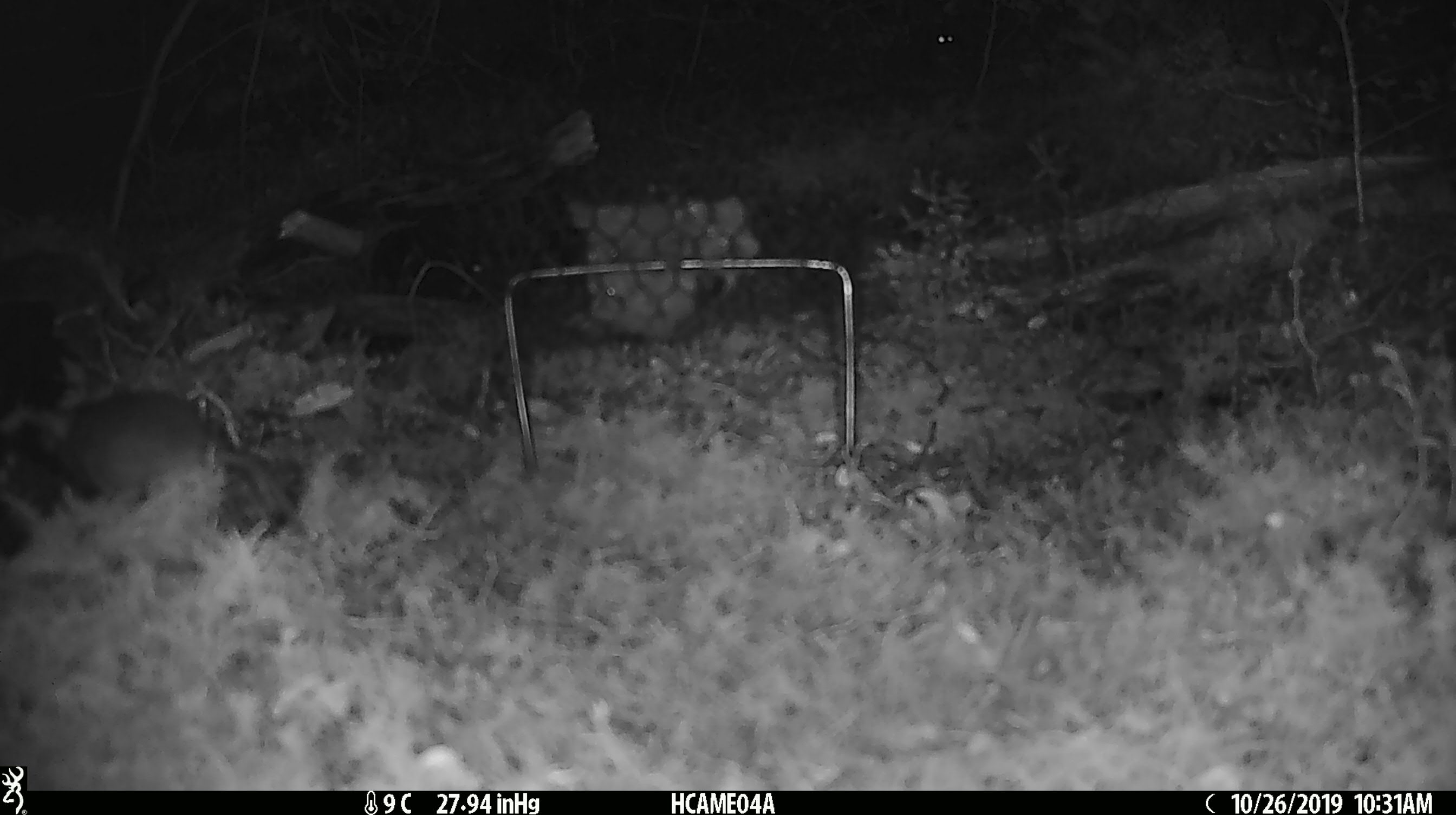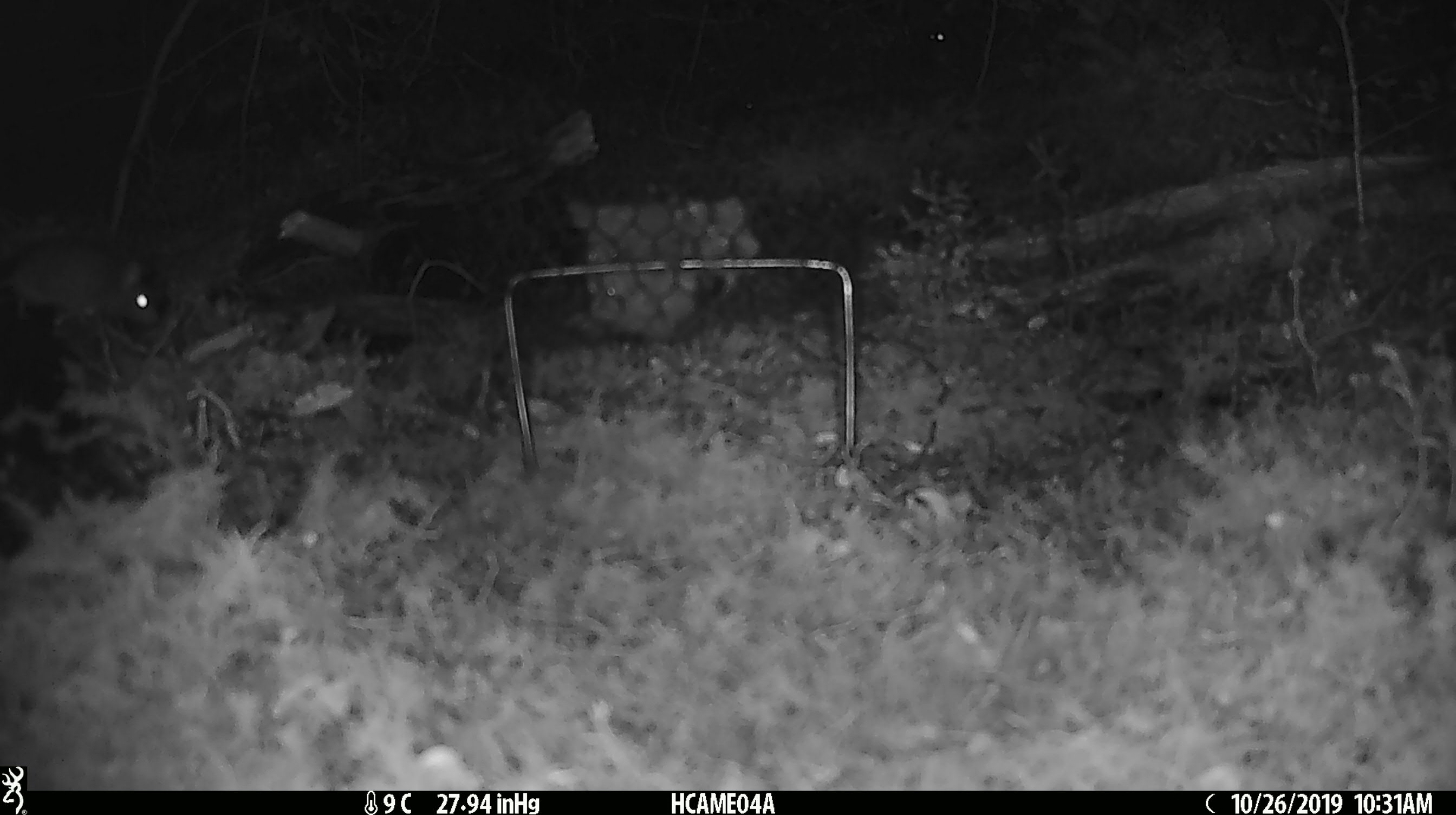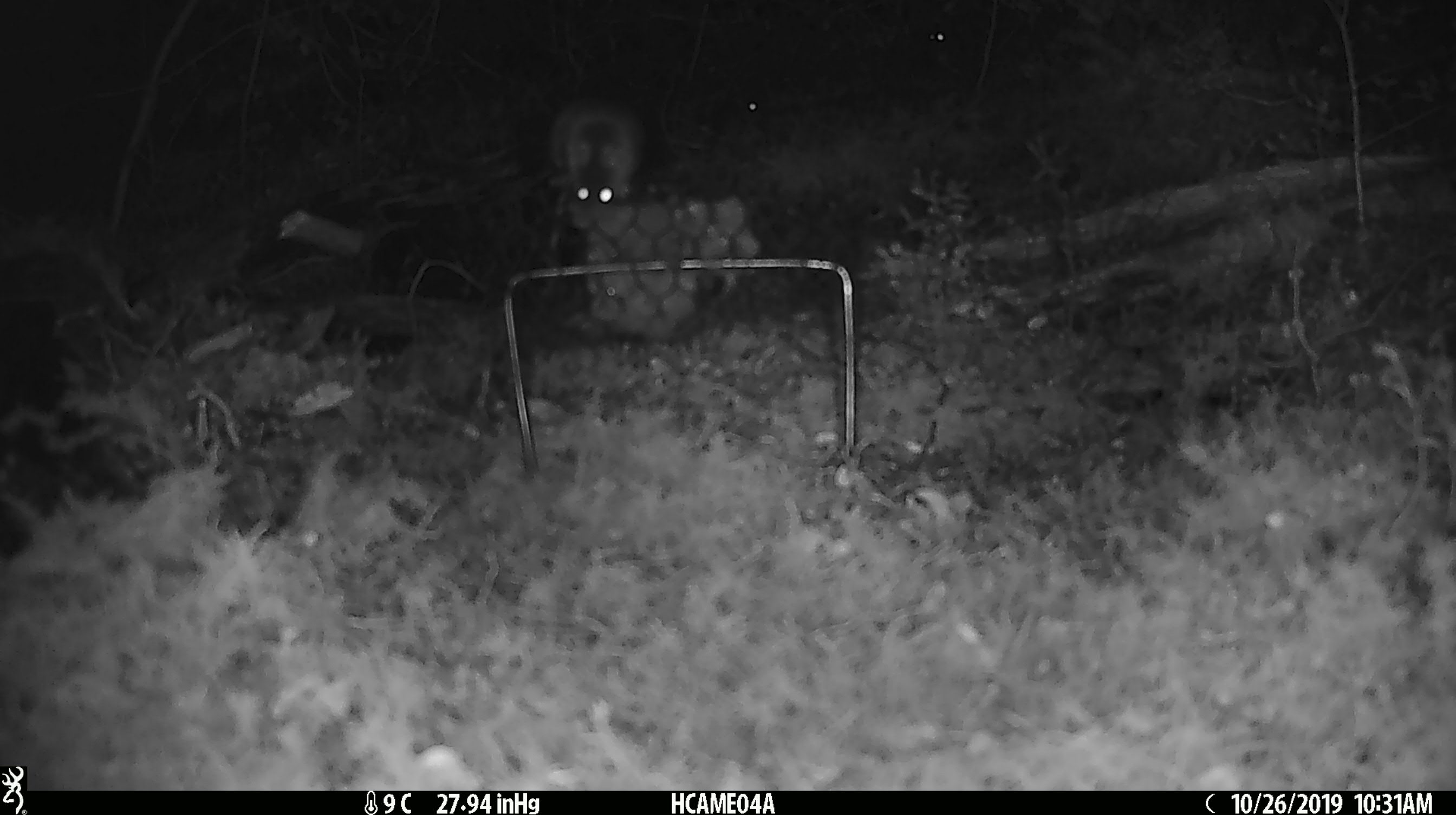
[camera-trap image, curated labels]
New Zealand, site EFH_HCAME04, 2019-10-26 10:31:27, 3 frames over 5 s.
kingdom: Animalia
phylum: Chordata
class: Mammalia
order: Rodentia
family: Muridae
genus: Mus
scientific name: Mus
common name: mouse